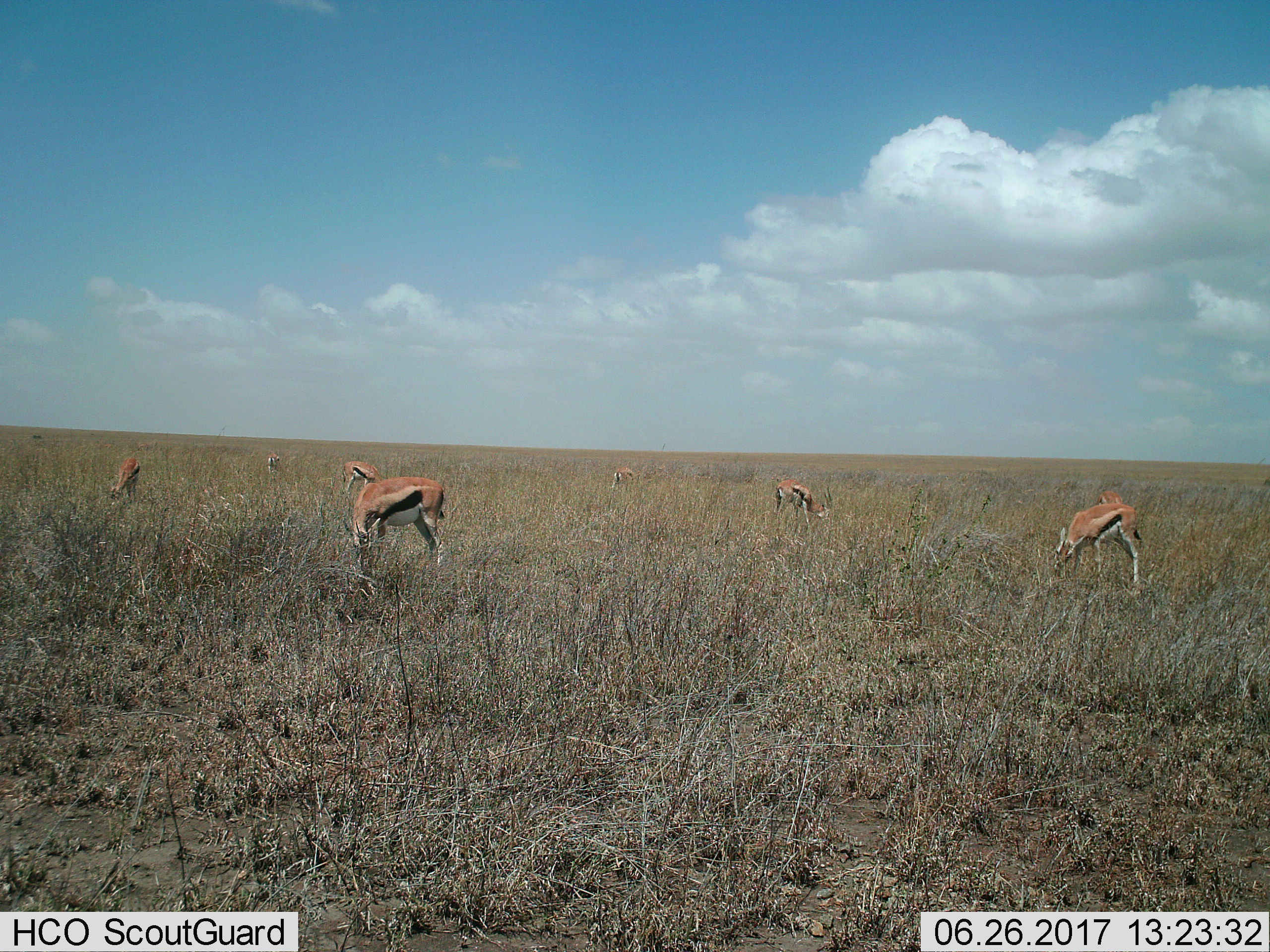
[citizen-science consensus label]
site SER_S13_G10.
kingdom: Animalia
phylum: Chordata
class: Mammalia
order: Artiodactyla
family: Bovidae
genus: Eudorcas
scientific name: Eudorcas thomsonii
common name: thomson's gazelle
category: gazellethomsons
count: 8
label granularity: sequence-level